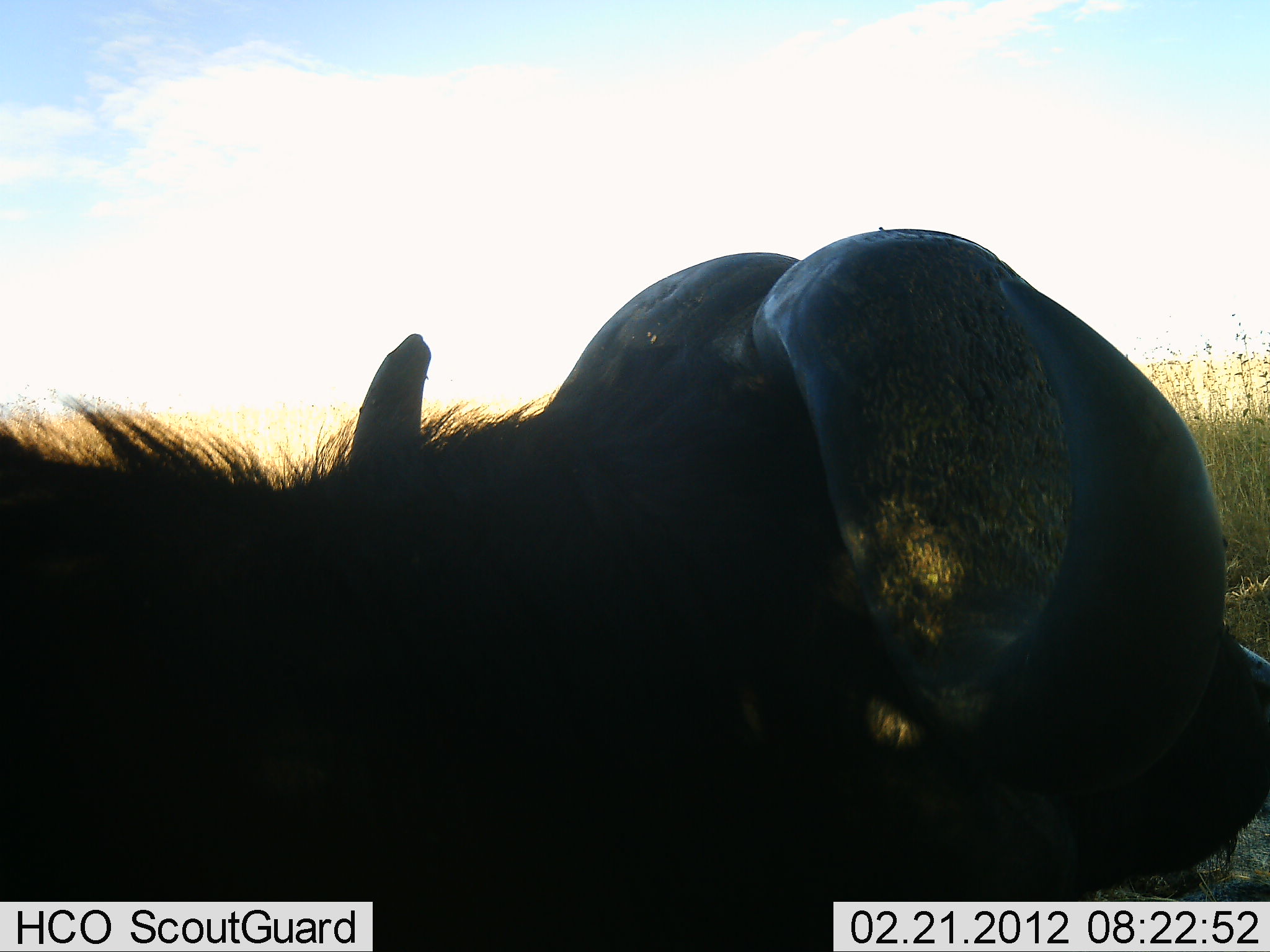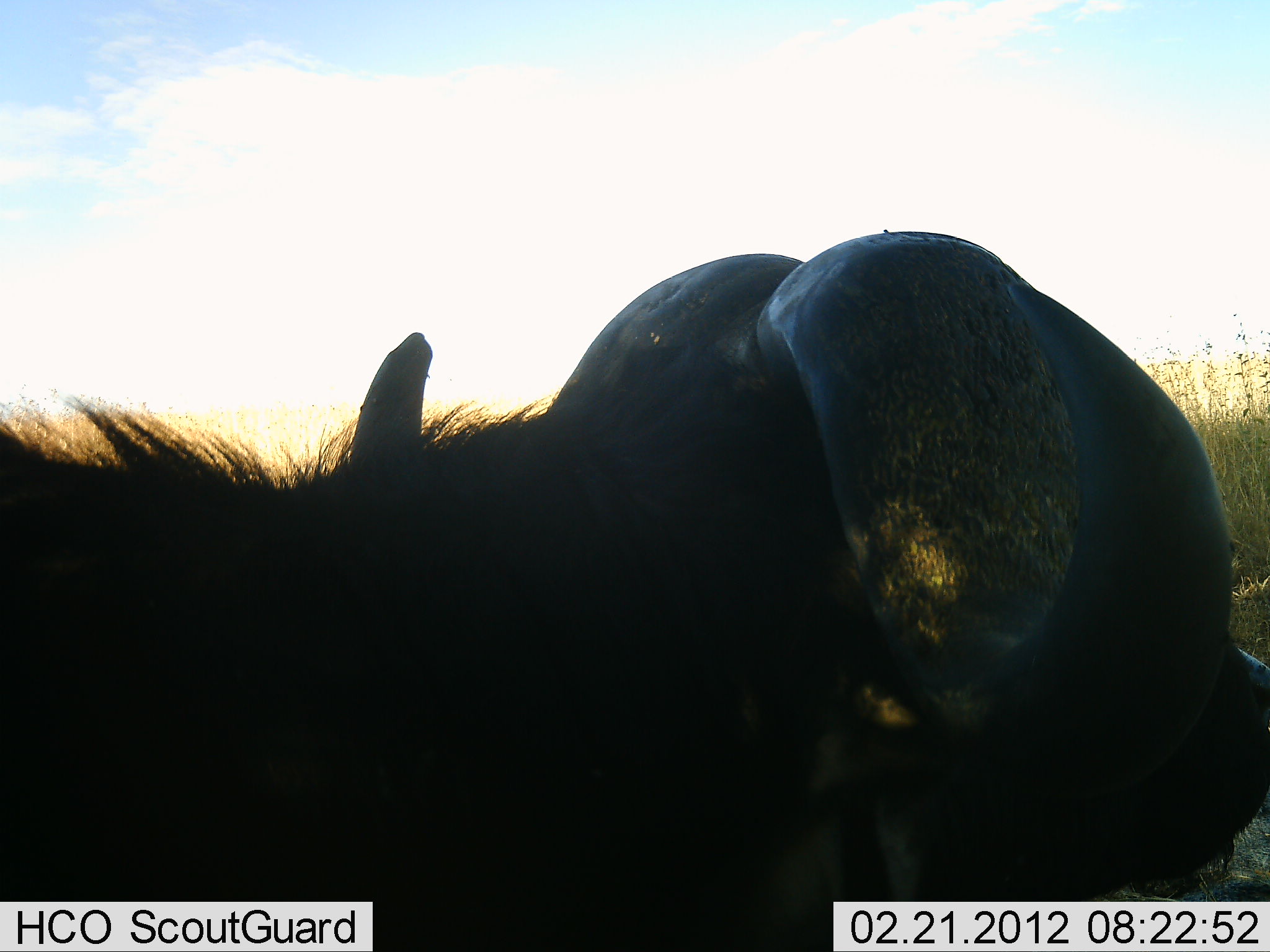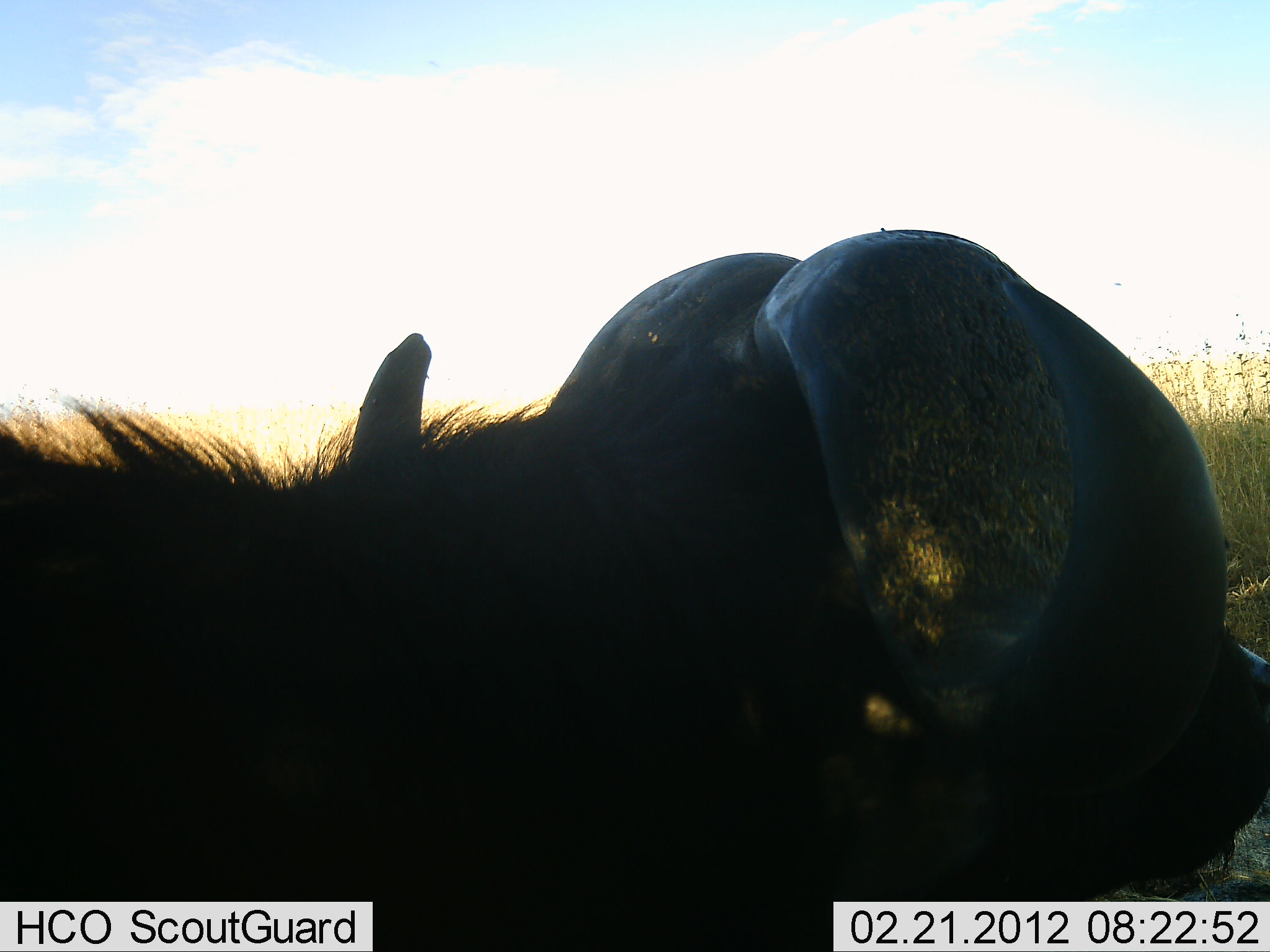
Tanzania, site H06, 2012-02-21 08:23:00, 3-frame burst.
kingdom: Animalia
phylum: Chordata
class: Mammalia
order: Artiodactyla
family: Bovidae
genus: Syncerus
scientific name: Syncerus caffer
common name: cape buffalo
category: buffalo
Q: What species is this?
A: Buffalo (cape buffalo) (Syncerus caffer).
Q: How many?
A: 1.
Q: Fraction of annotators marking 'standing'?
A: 52%.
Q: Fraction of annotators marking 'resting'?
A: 48%.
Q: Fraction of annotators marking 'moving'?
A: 0%.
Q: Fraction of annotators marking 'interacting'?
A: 0%.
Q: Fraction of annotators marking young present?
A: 0%.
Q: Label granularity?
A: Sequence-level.